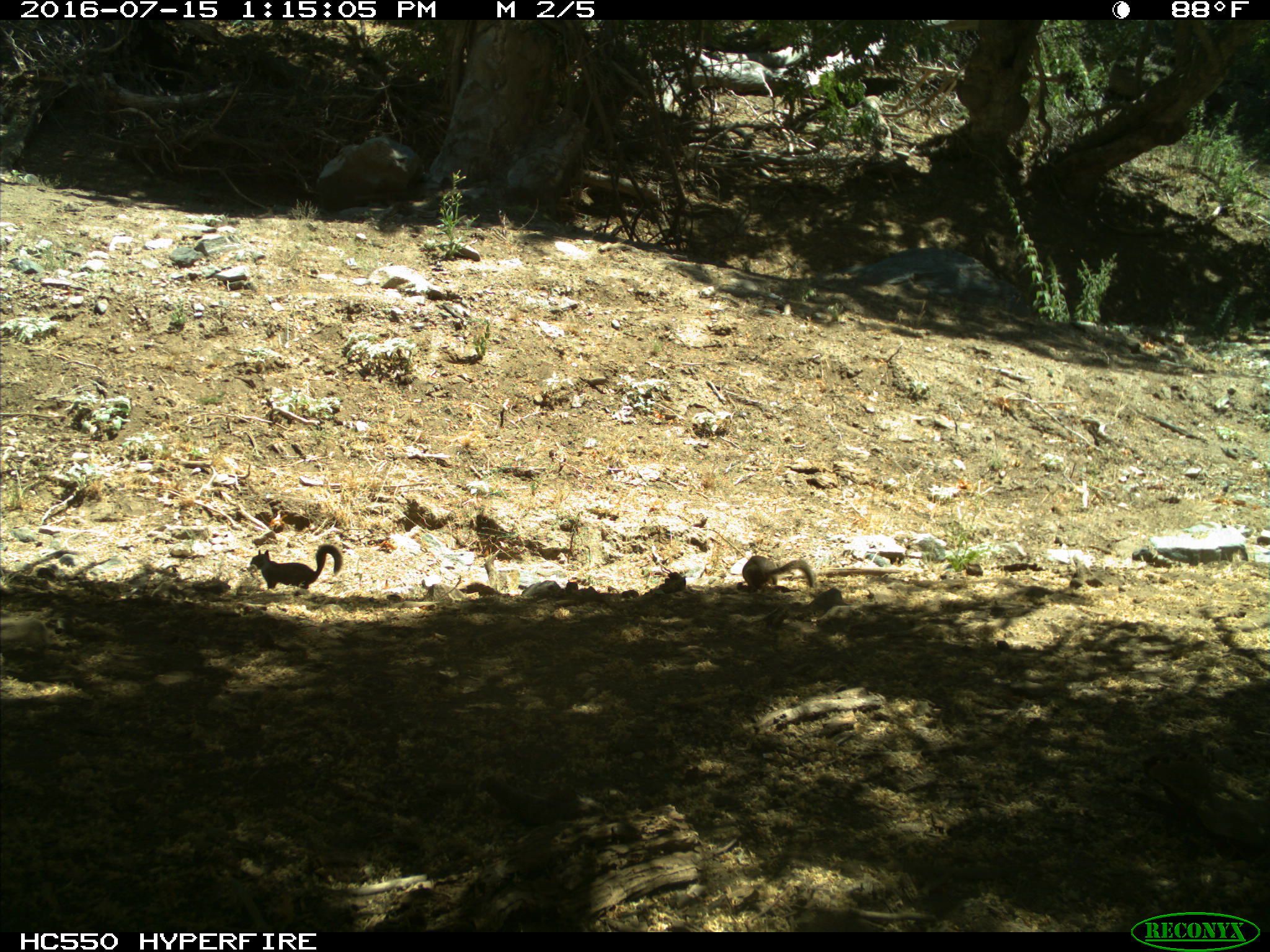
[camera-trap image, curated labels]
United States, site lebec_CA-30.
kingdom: Animalia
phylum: Chordata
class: Mammalia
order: Rodentia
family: Sciuridae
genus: Otospermophilus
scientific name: Otospermophilus beecheyi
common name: california ground squirrel